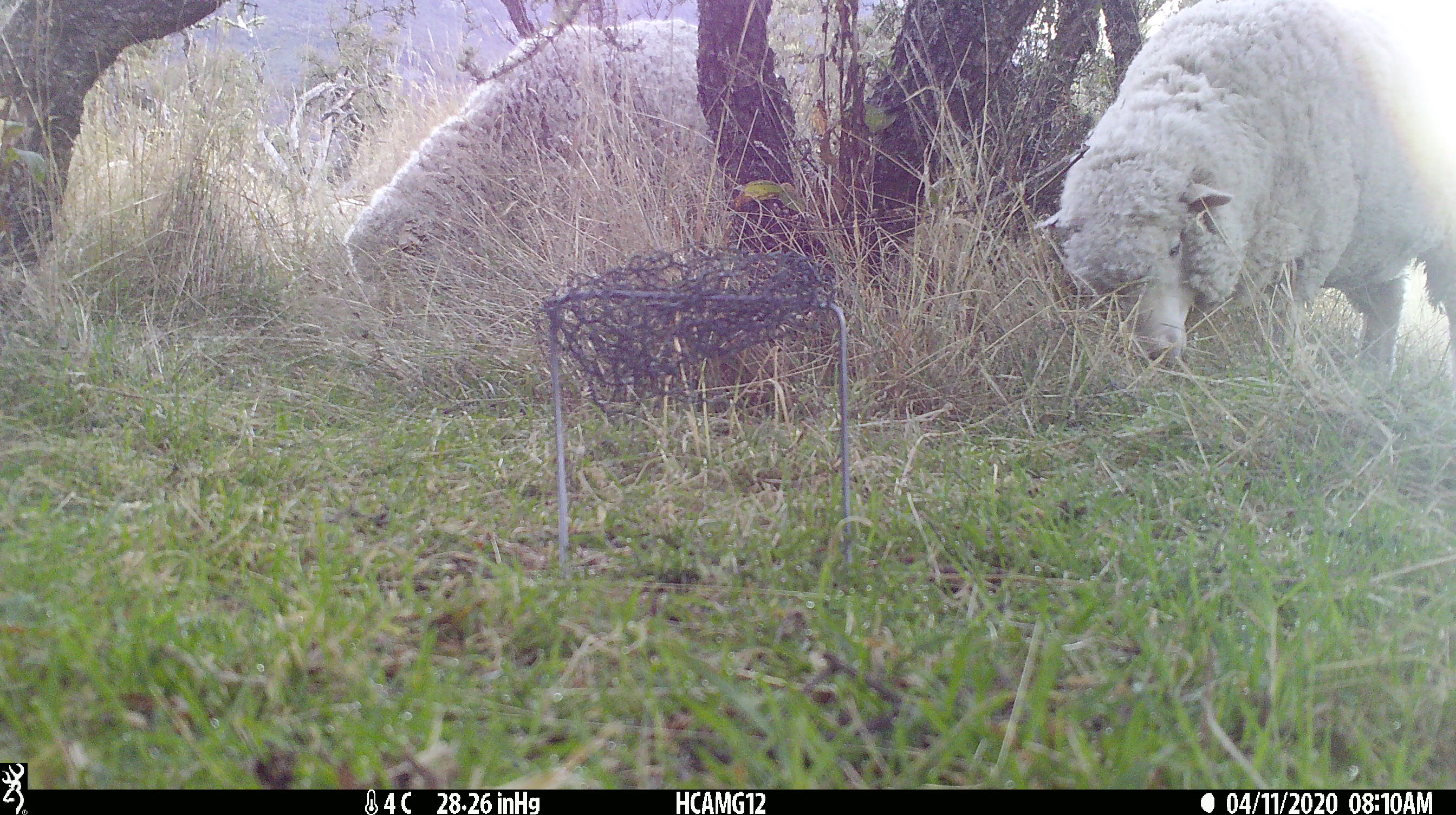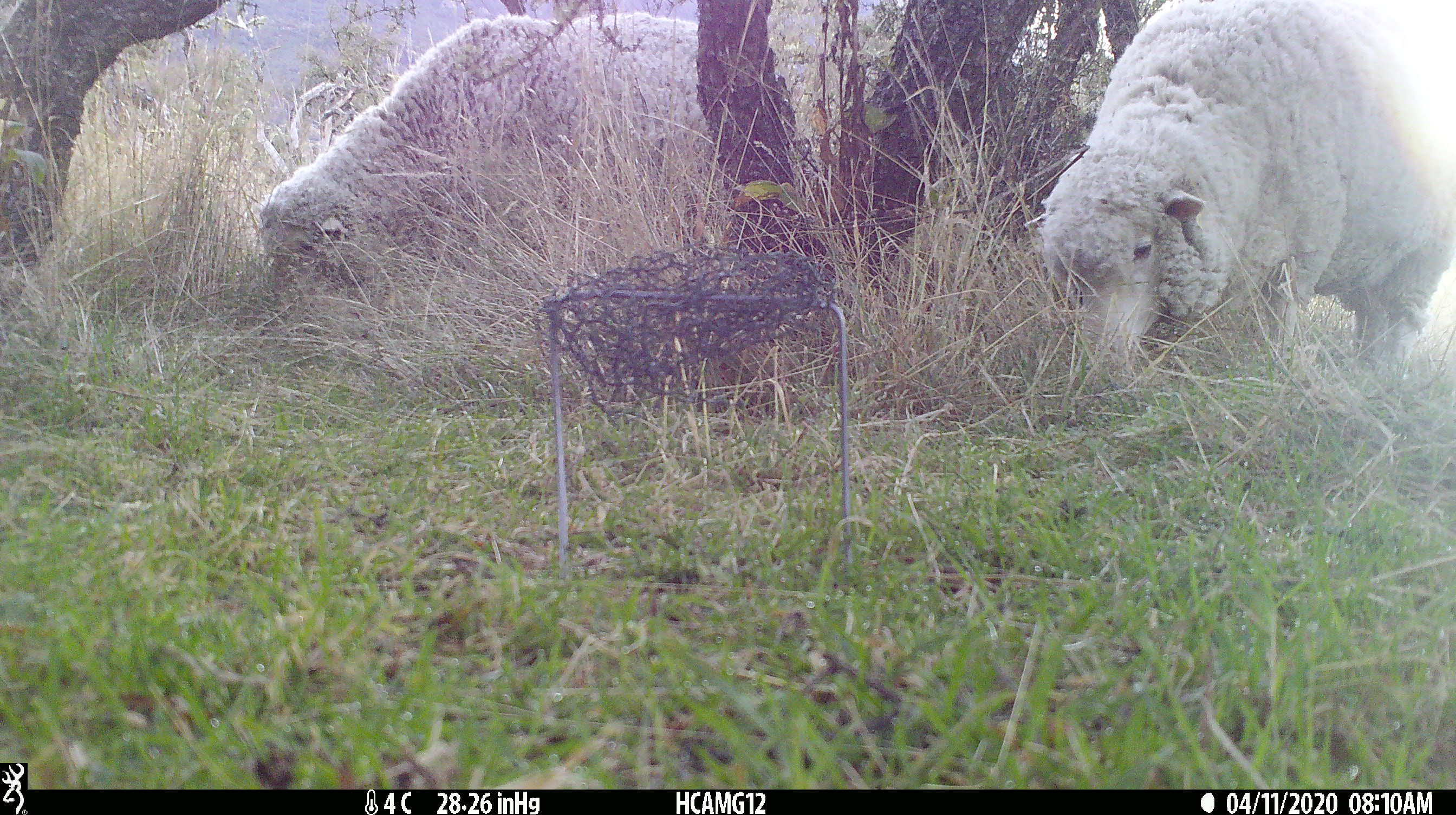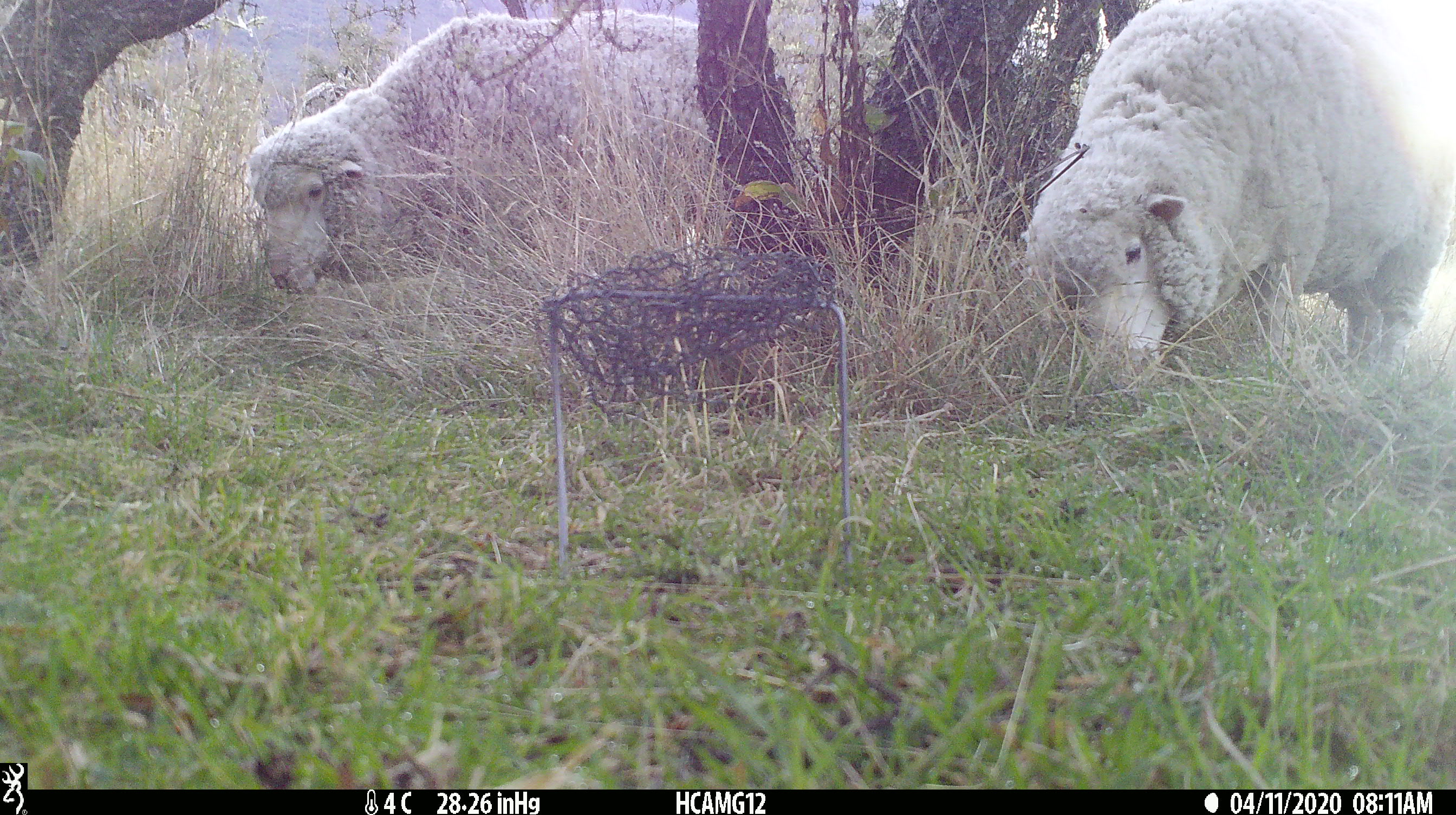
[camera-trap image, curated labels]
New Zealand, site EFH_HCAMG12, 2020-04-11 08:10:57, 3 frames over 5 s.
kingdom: Animalia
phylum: Chordata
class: Mammalia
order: Artiodactyla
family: Bovidae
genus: Ovis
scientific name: Ovis aries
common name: domestic sheep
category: sheep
Sheep (domestic sheep) (Ovis aries).